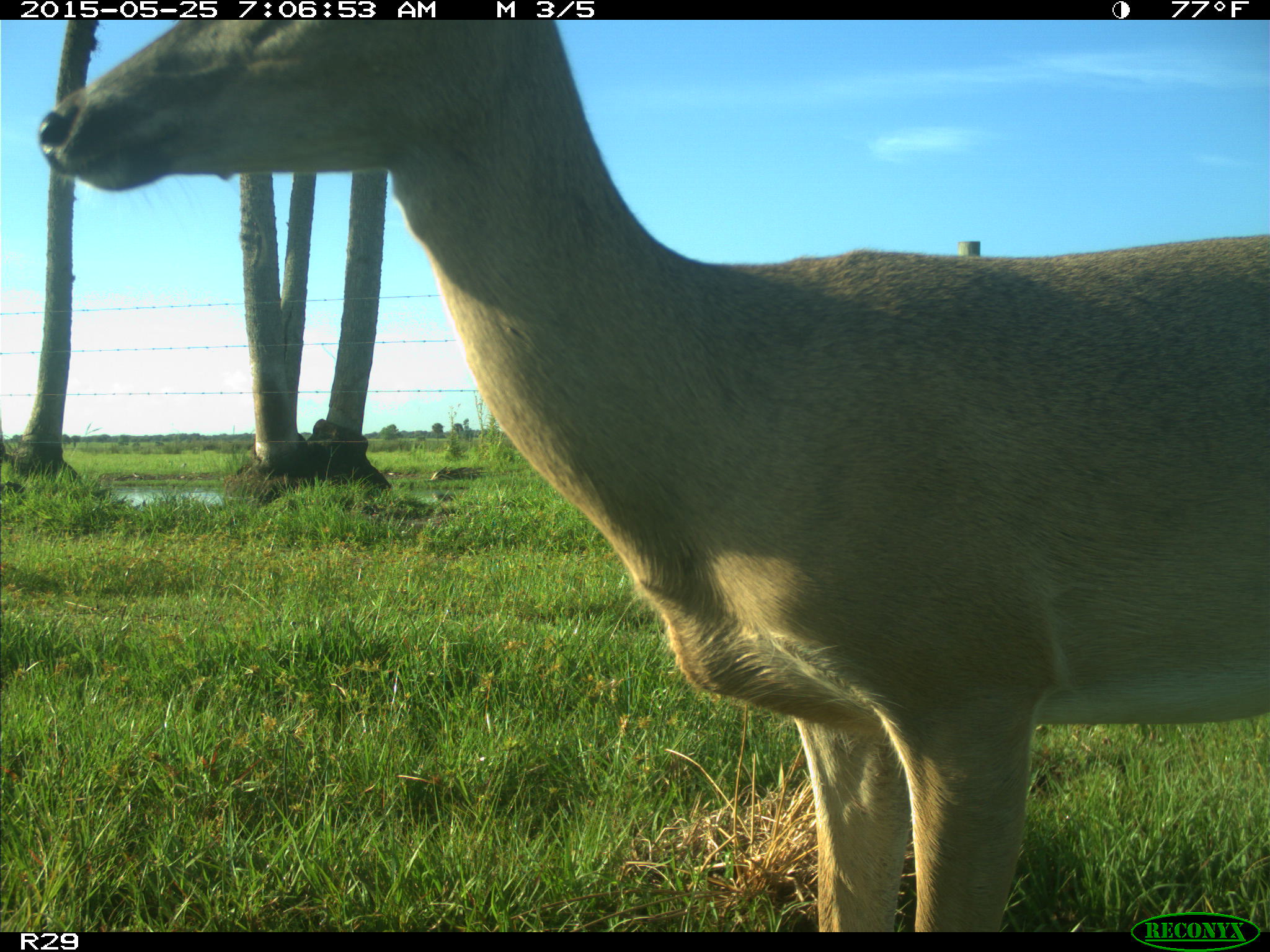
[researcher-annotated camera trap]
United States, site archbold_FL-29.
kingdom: Animalia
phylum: Chordata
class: Mammalia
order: Artiodactyla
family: Cervidae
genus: Odocoileus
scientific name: Odocoileus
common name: deer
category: unidentified deer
Unidentified deer (deer) (Odocoileus).